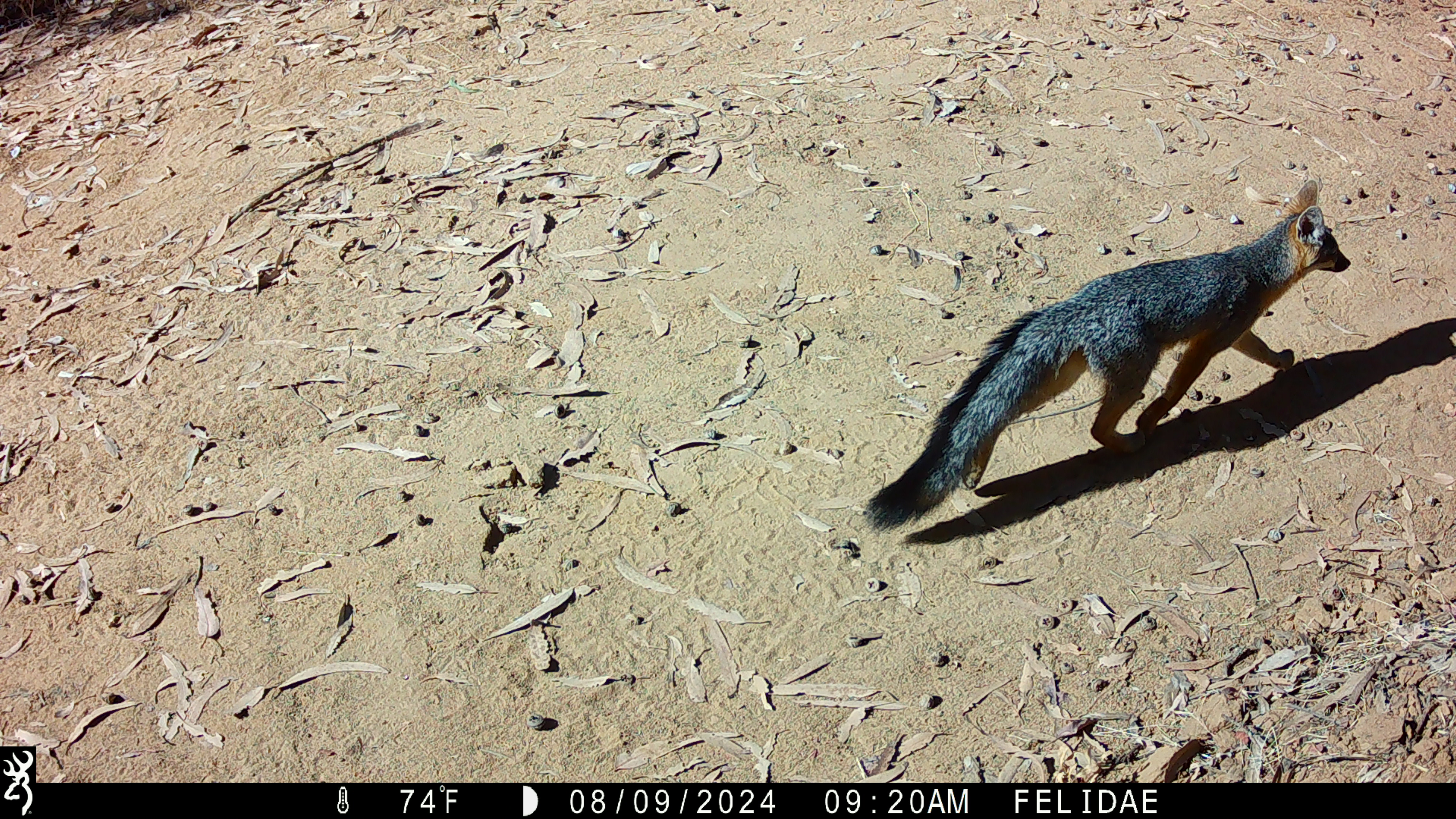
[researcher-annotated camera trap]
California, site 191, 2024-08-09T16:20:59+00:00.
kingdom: Animalia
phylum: Chordata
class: Mammalia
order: Carnivora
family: Canidae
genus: Urocyon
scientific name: Urocyon cinereoargenteus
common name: gray fox